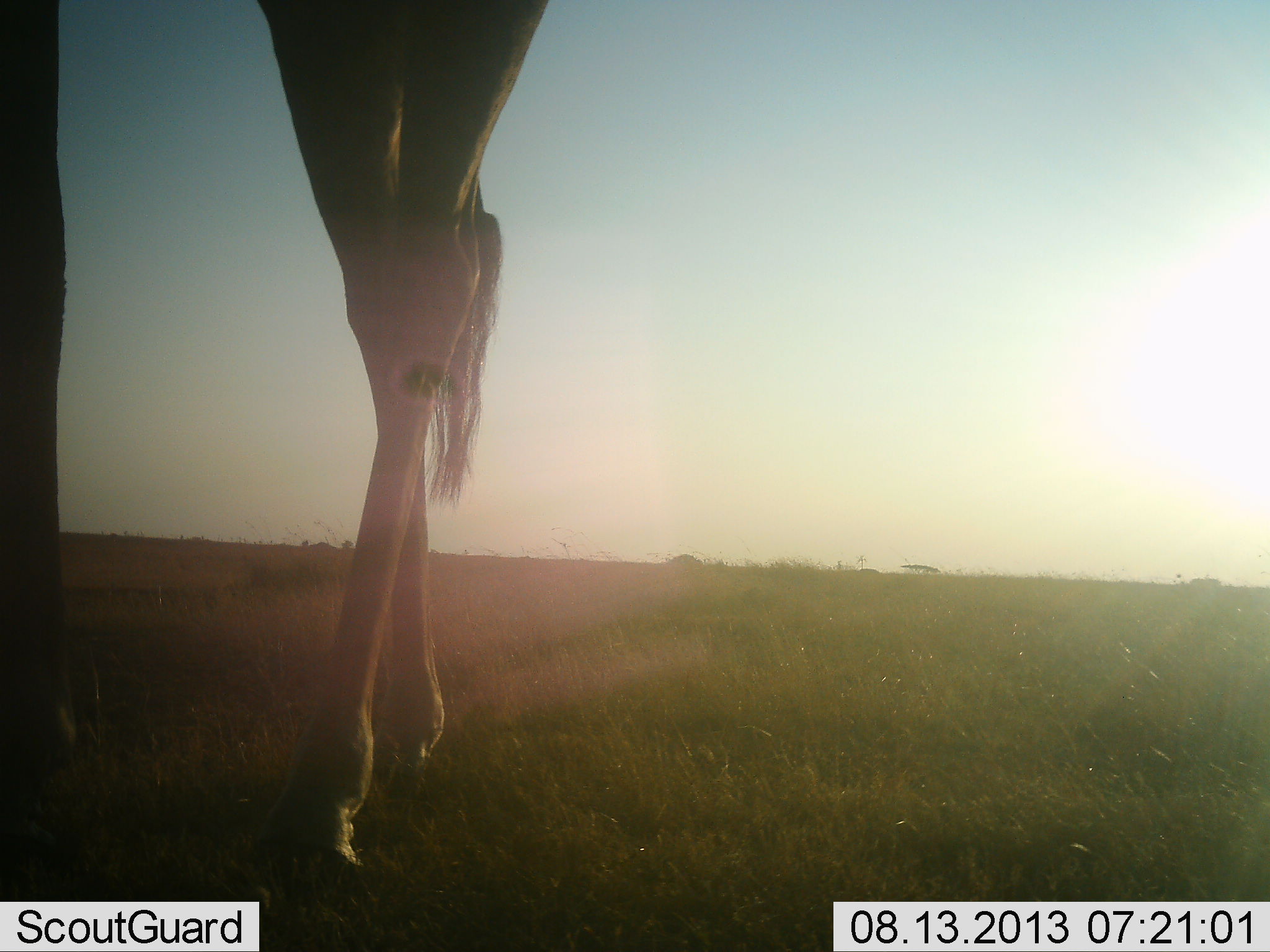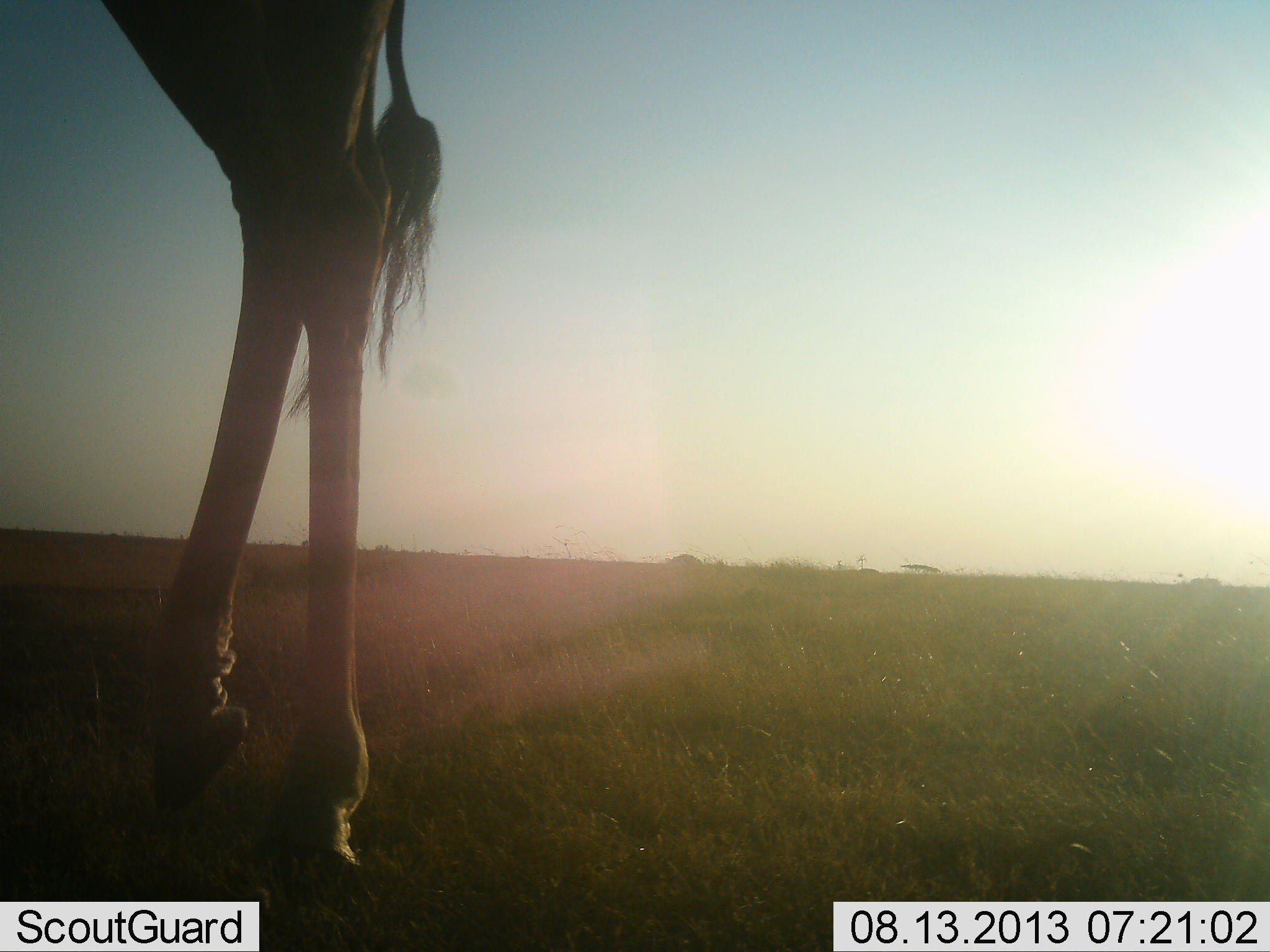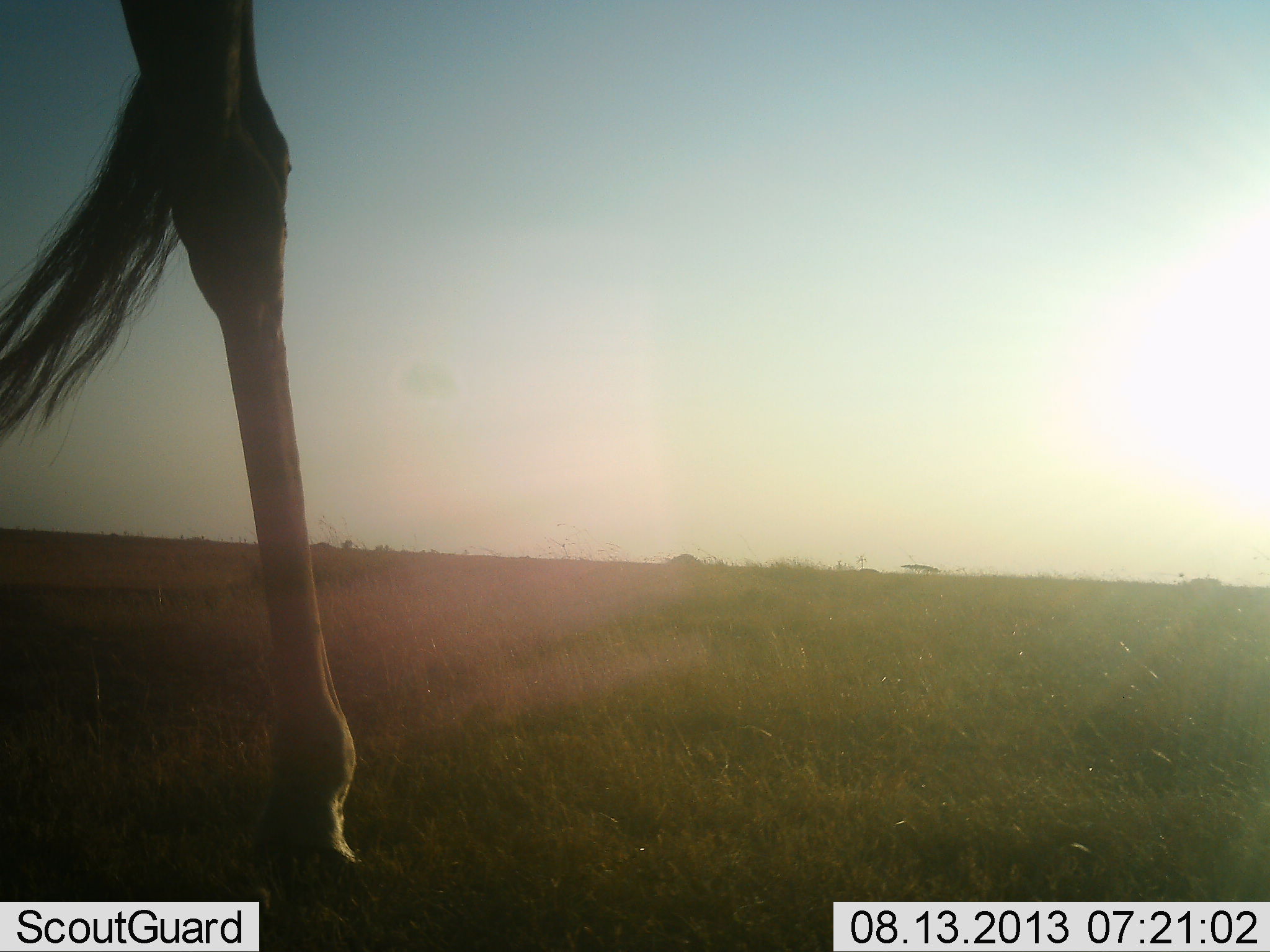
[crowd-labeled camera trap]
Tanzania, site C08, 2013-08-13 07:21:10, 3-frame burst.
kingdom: Animalia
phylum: Chordata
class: Mammalia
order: Artiodactyla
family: Giraffidae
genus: Giraffa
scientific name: Giraffa camelopardalis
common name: giraffe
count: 1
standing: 30%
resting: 0%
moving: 70%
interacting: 0%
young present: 0%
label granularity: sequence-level